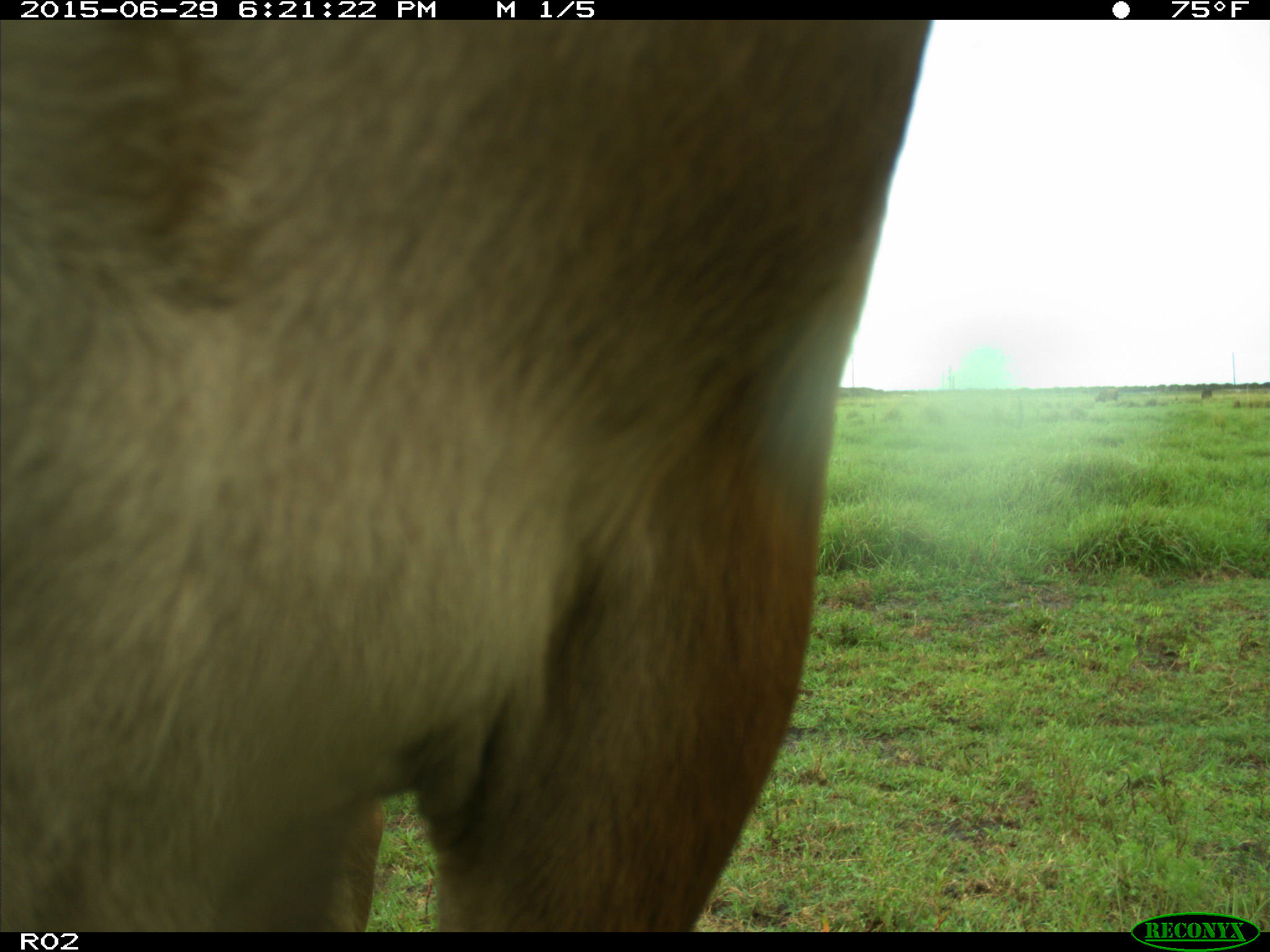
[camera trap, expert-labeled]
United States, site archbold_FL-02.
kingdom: Animalia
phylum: Chordata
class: Mammalia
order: Artiodactyla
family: Bovidae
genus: Bos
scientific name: Bos taurus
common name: domestic cow